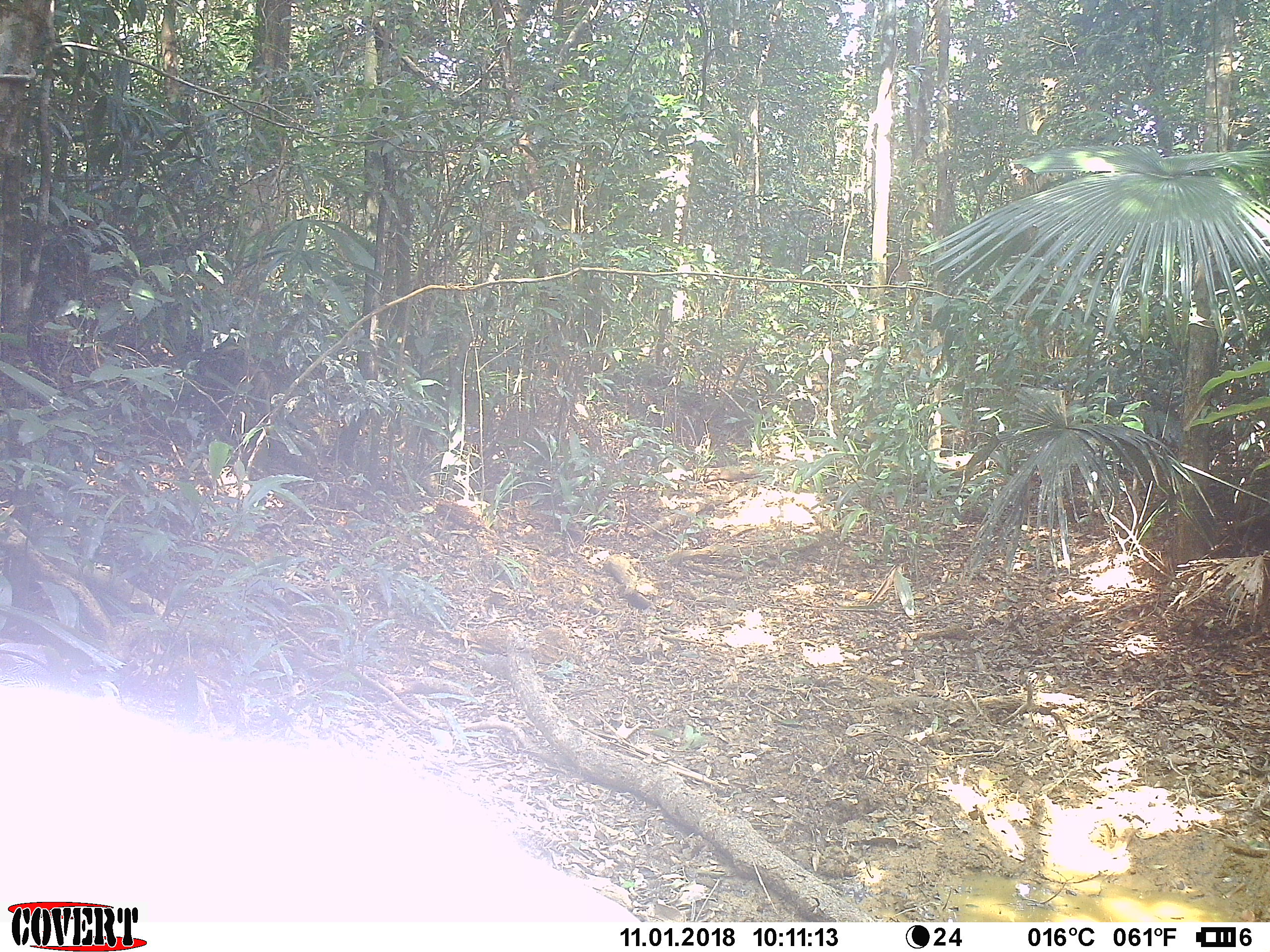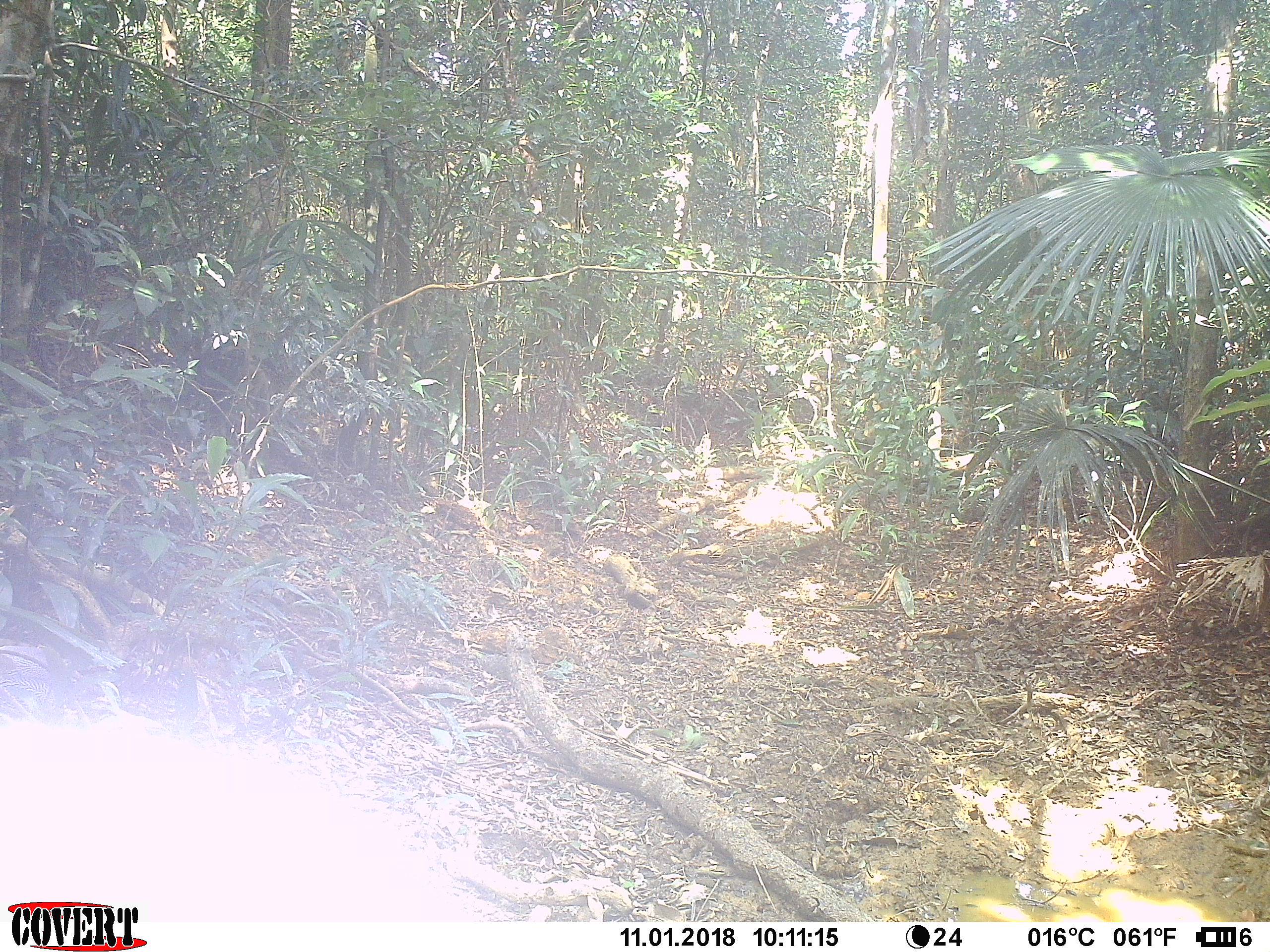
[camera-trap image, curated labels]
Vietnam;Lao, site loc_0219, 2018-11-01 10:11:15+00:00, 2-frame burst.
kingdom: Animalia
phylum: Chordata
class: Aves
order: Galliformes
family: Phasianidae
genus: Lophura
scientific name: Lophura nycthemera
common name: silver pheasant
Silver pheasant (Lophura nycthemera). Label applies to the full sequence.